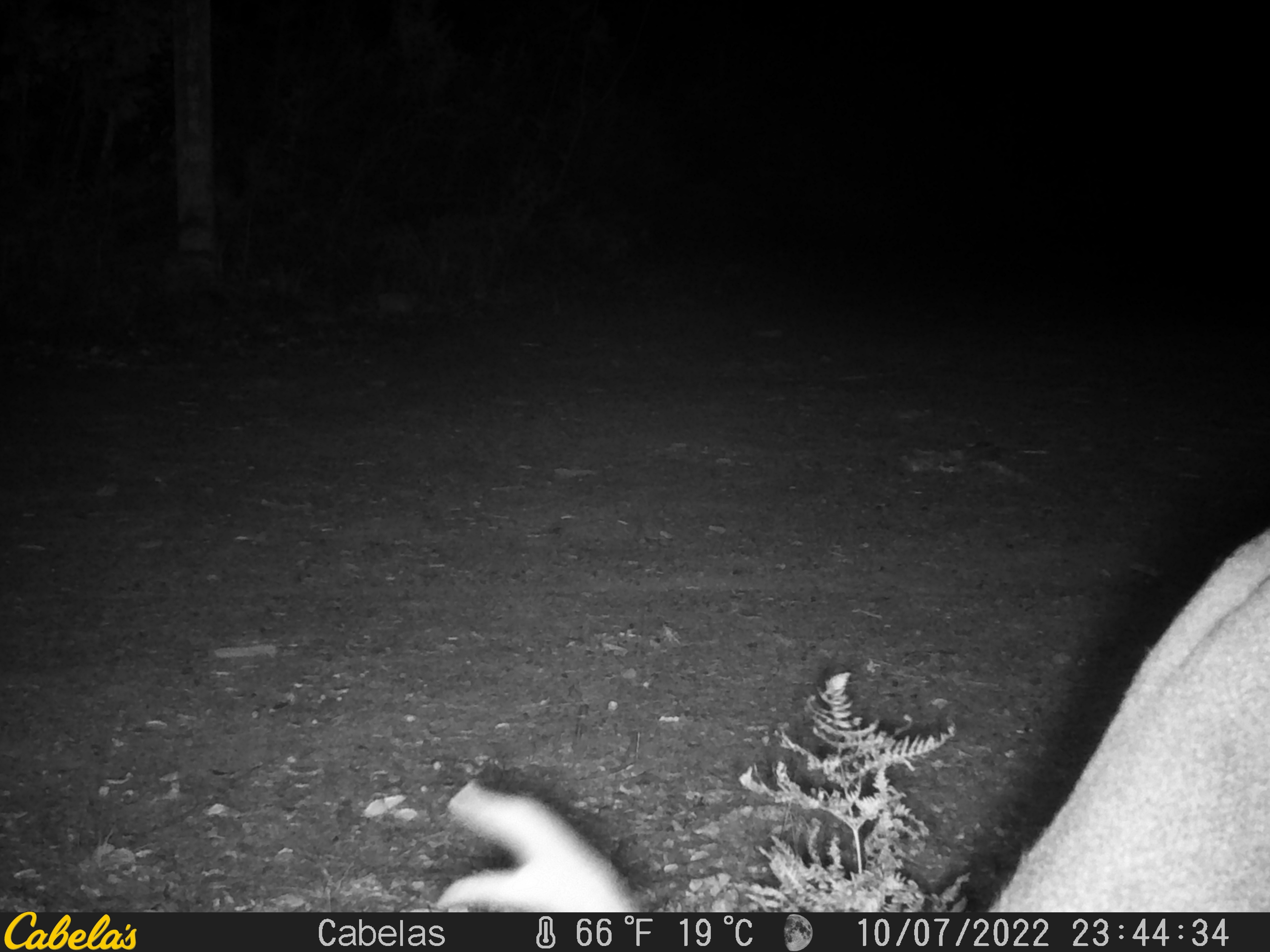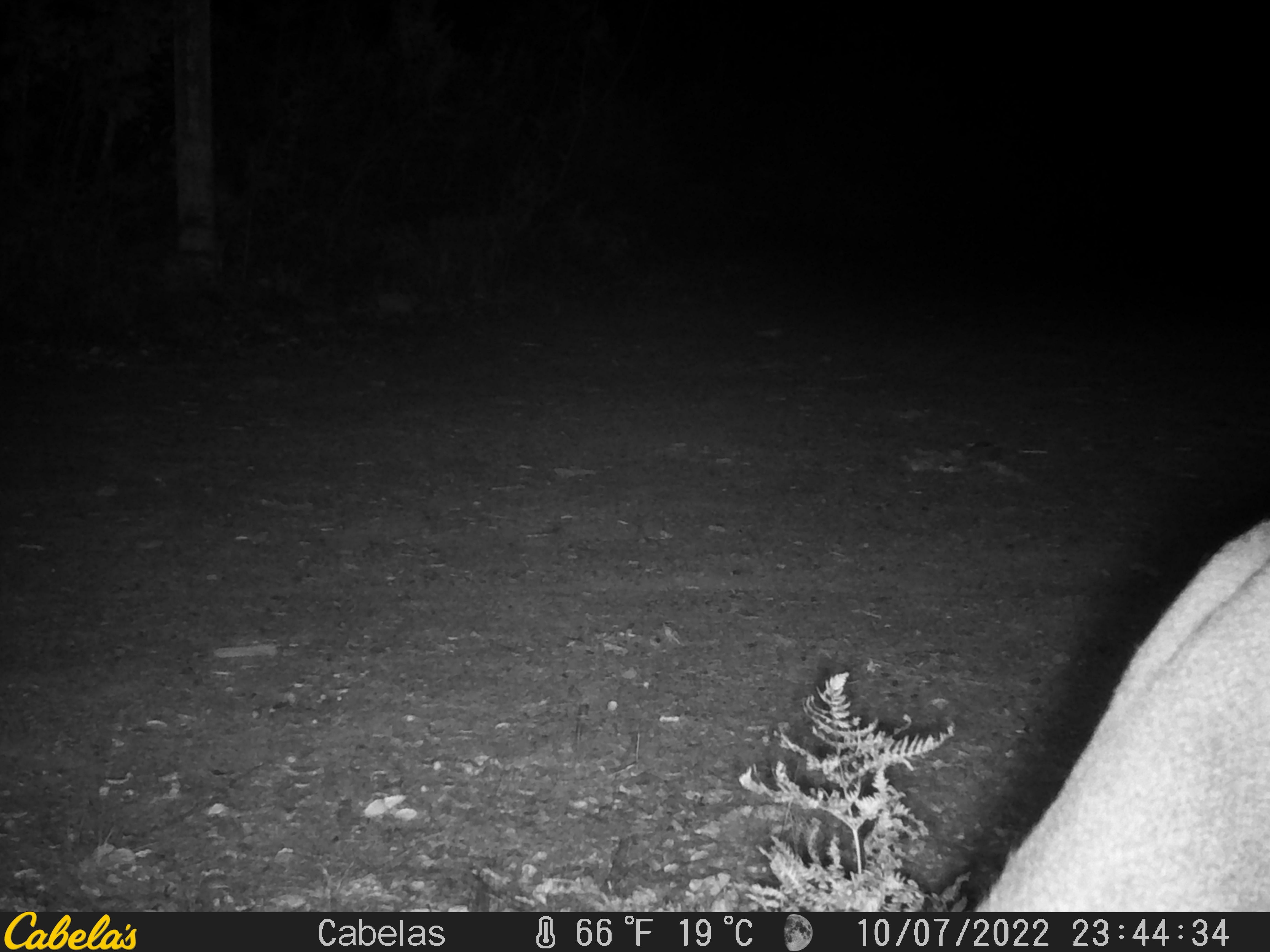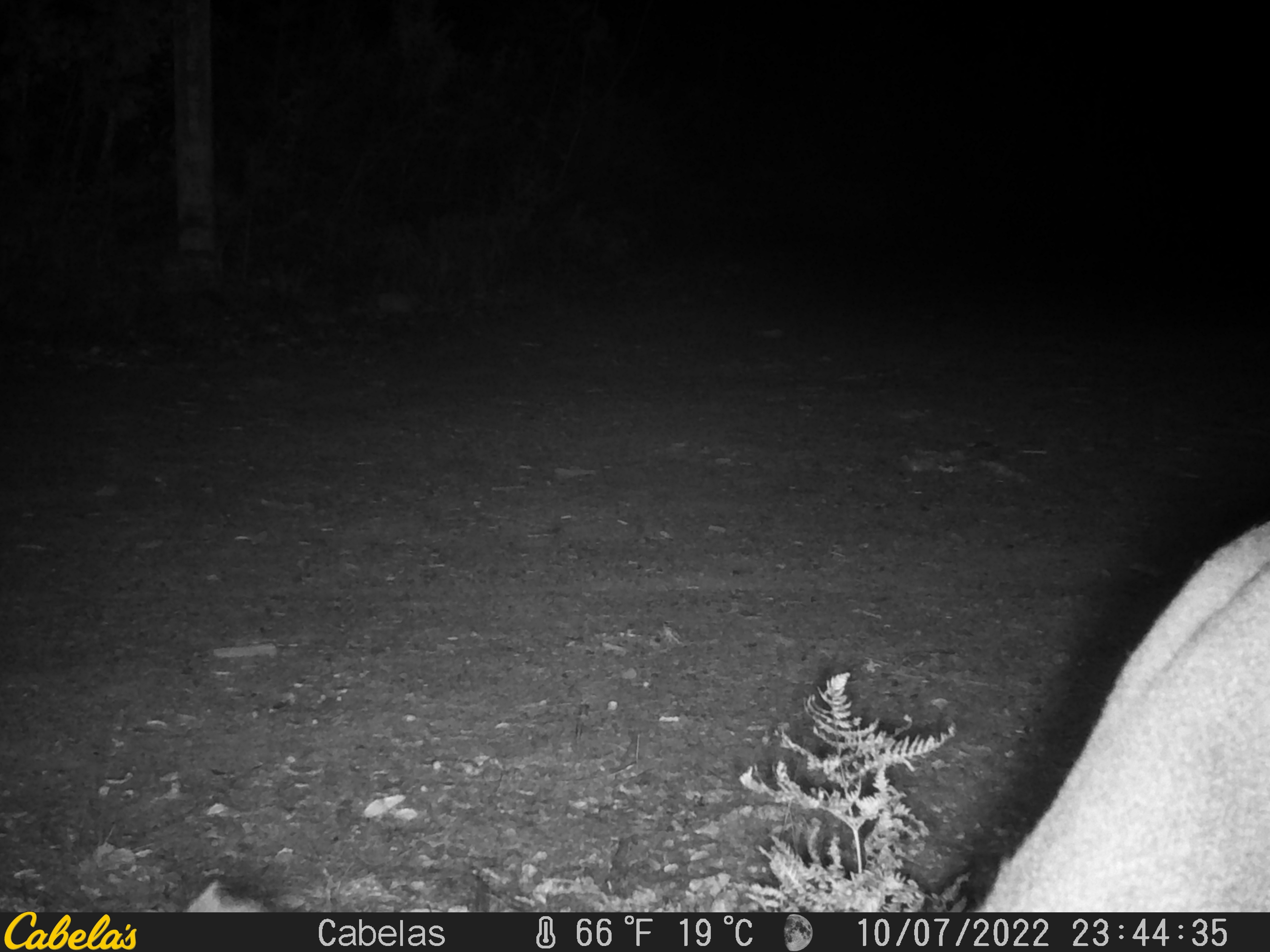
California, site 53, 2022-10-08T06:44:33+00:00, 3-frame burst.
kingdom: Animalia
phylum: Chordata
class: Mammalia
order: Artiodactyla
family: Cervidae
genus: Odocoileus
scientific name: Odocoileus hemionus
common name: mule deer